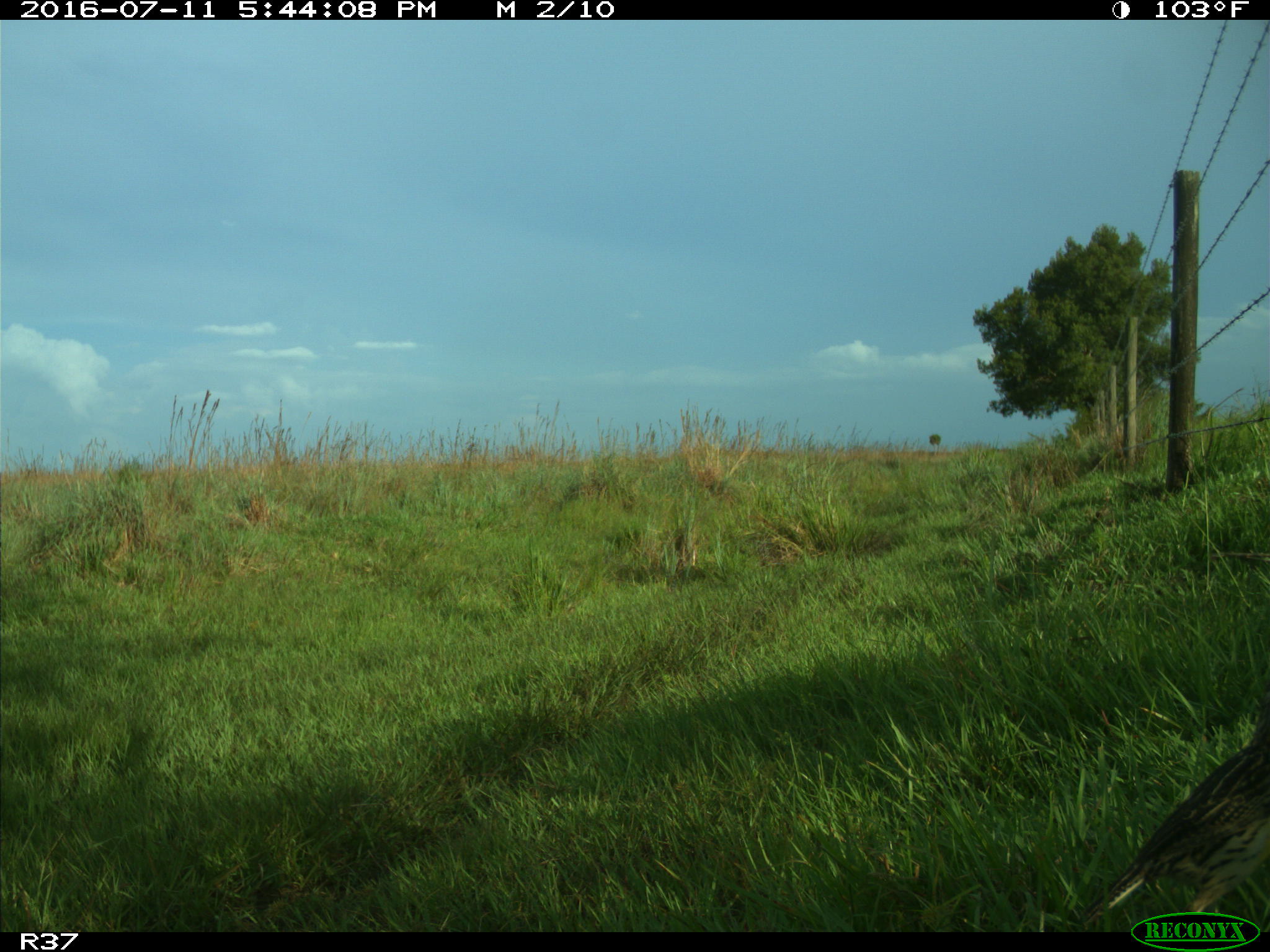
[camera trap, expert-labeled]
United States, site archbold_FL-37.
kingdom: Animalia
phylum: Chordata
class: Aves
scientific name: Aves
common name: birds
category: unidentified bird